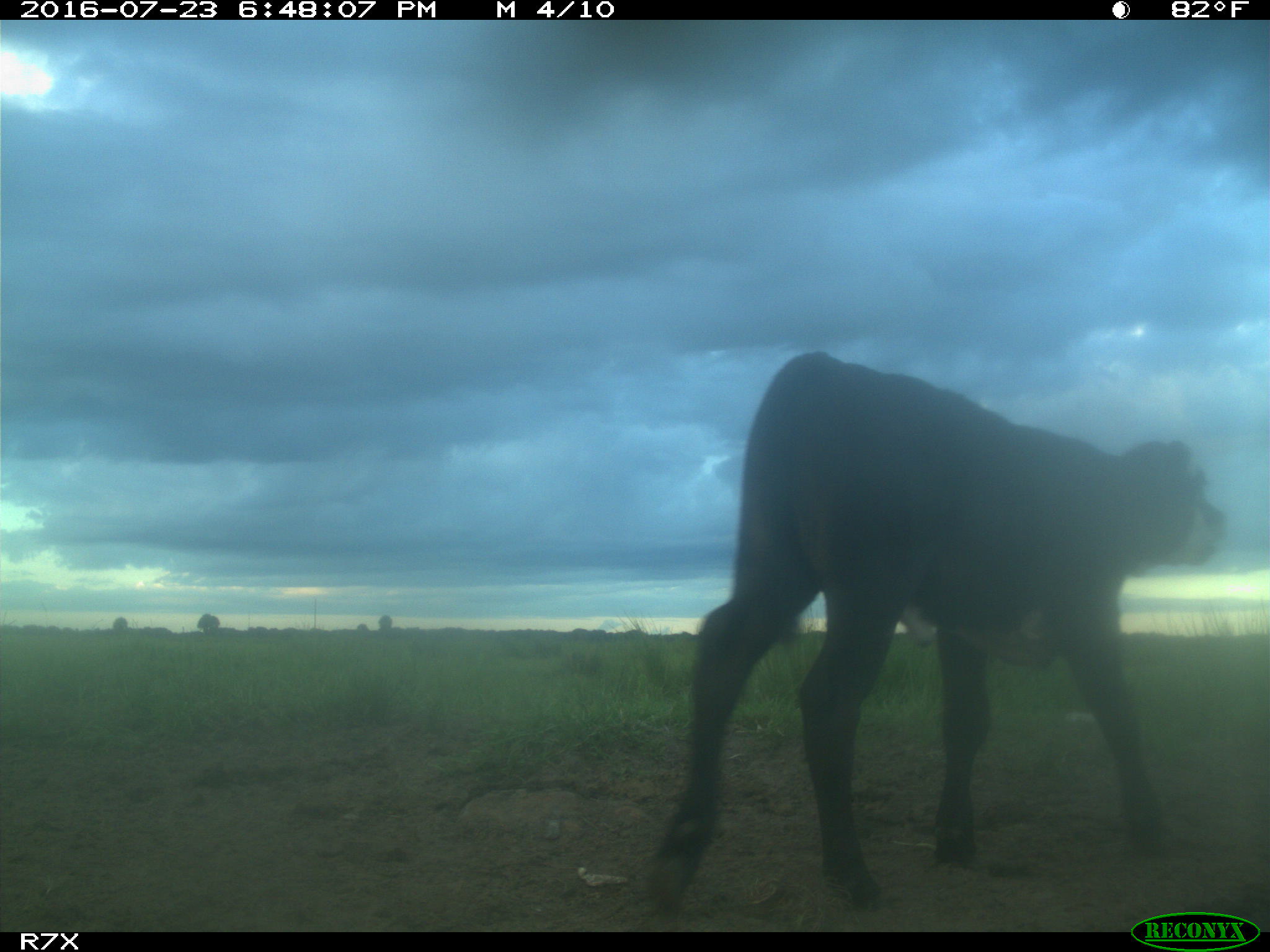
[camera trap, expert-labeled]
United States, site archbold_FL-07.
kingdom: Animalia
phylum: Chordata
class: Mammalia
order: Artiodactyla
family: Bovidae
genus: Bos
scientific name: Bos taurus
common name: domestic cow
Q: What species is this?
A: Bos taurus (domestic cow).